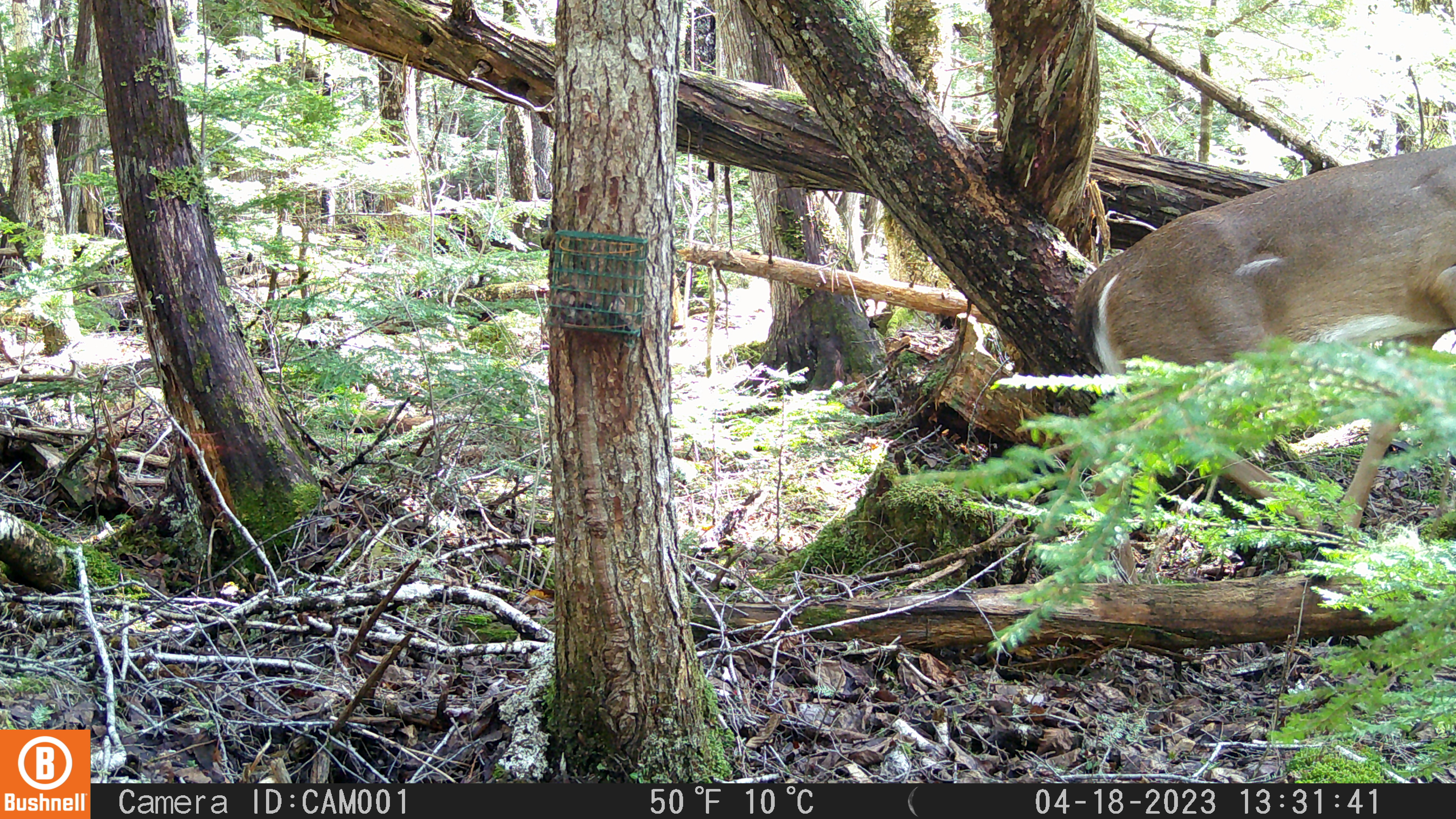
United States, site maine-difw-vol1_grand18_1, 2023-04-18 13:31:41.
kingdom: Animalia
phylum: Chordata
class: Mammalia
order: Artiodactyla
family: Cervidae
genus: Odocoileus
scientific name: Odocoileus virginianus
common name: white-tailed deer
White-tailed deer (Odocoileus virginianus).